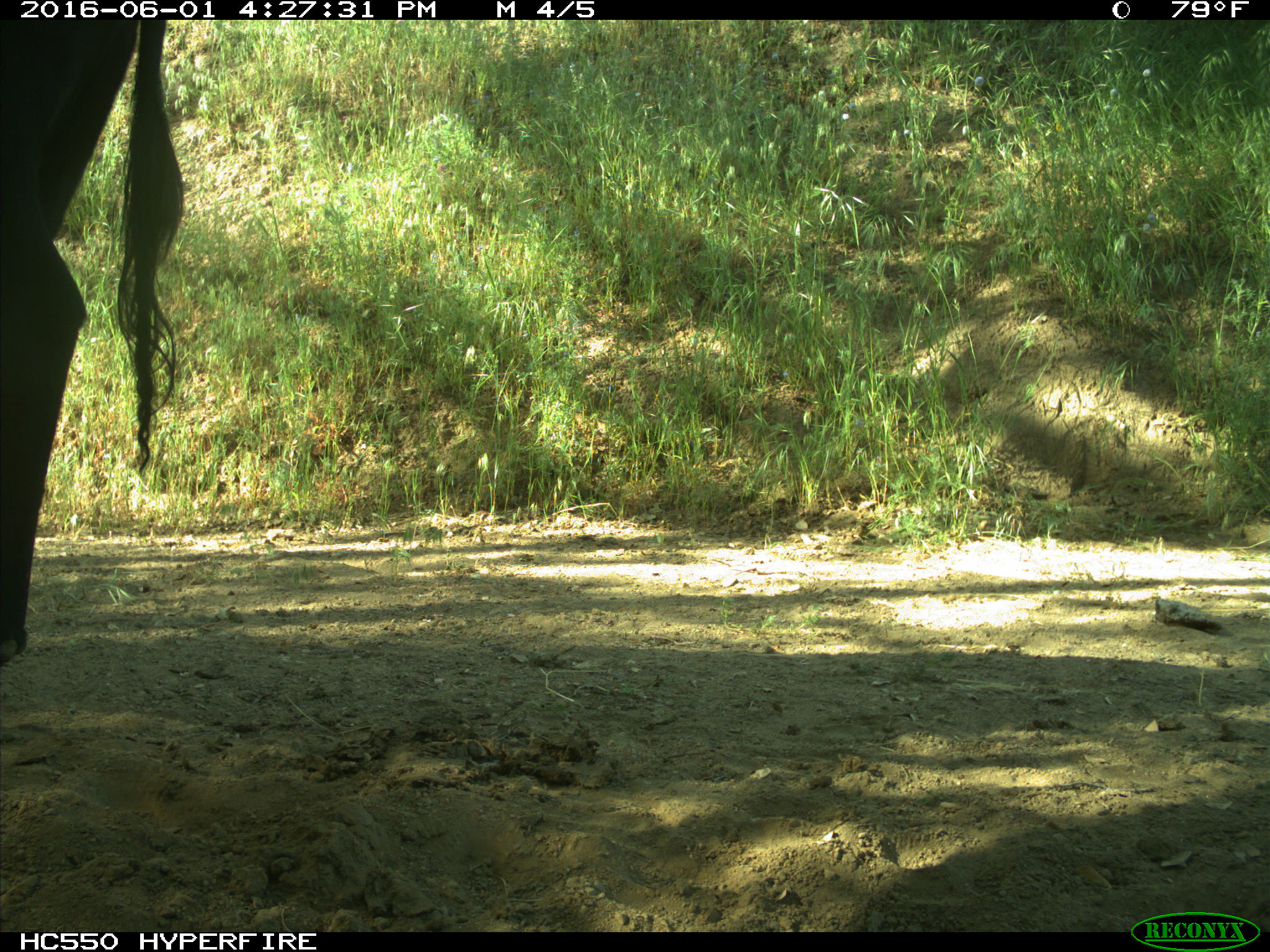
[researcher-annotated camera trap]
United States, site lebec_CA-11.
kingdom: Animalia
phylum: Chordata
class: Mammalia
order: Artiodactyla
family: Bovidae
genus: Bos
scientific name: Bos taurus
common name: domestic cow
Bos taurus (domestic cow).